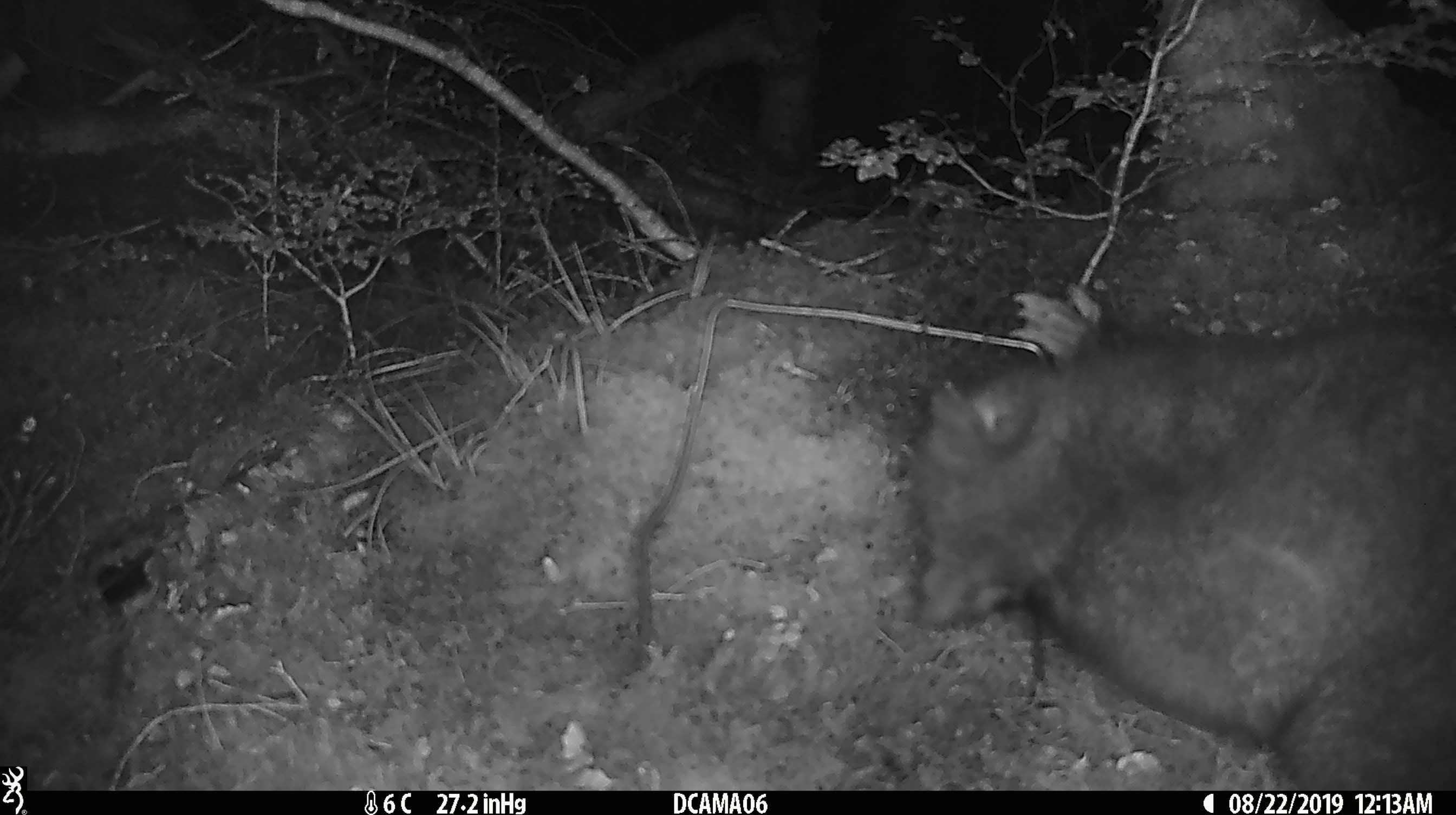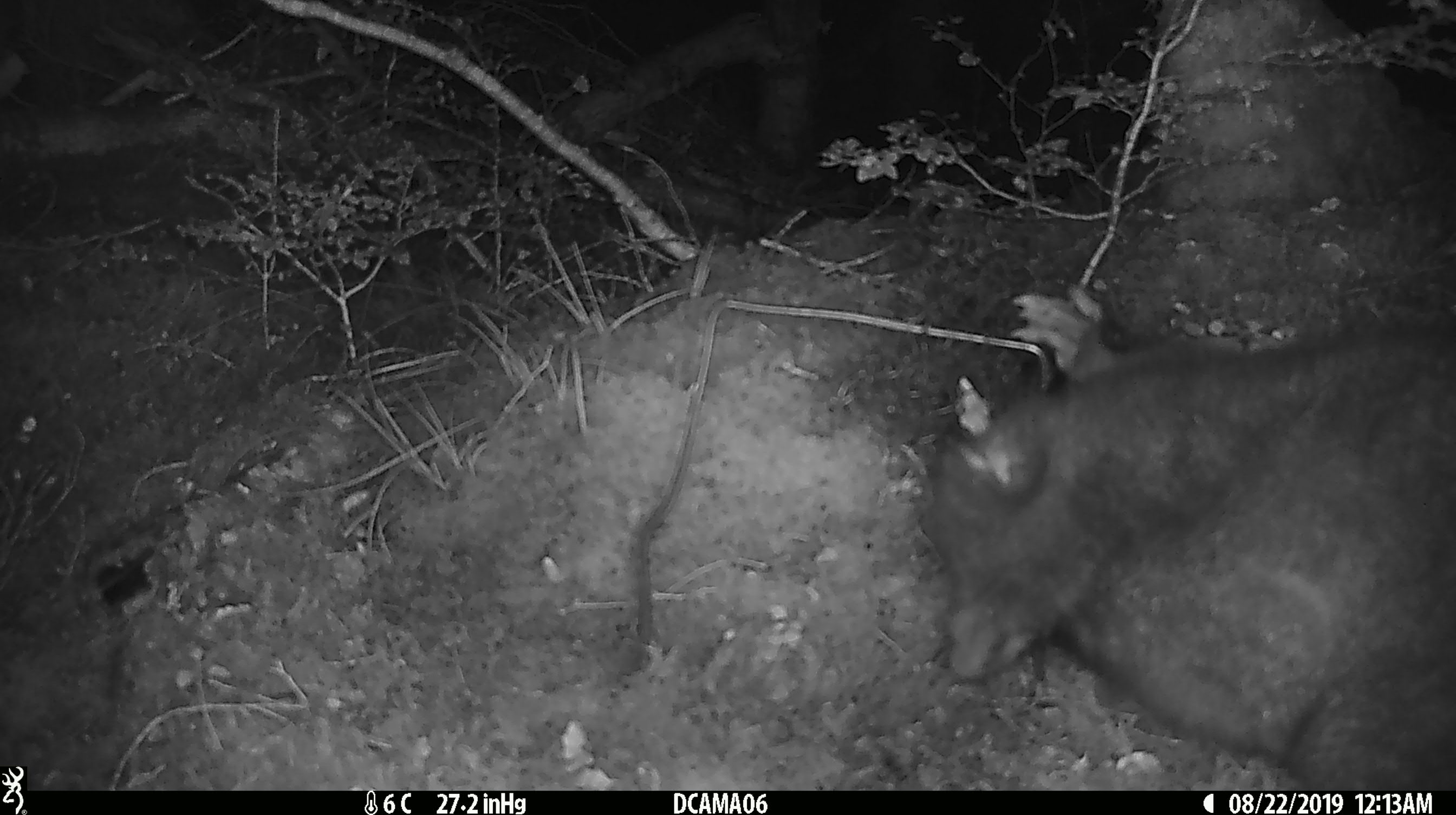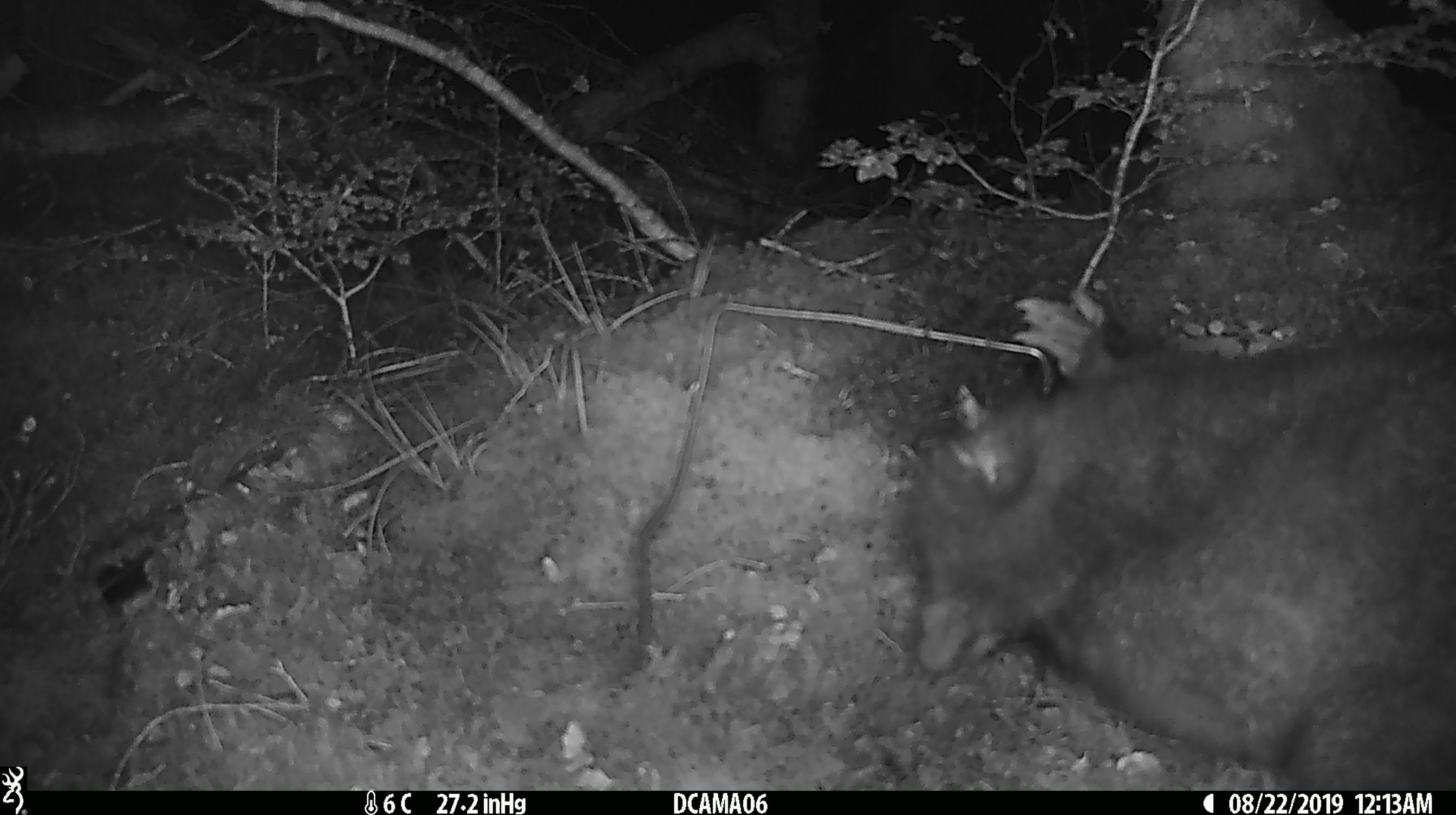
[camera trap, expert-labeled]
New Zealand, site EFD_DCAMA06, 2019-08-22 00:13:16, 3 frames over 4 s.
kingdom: Animalia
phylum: Chordata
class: Mammalia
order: Diprotodontia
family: Phalangeridae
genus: Trichosurus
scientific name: Trichosurus vulpecula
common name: common brushtail possum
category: possum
Possum (common brushtail possum) (Trichosurus vulpecula).